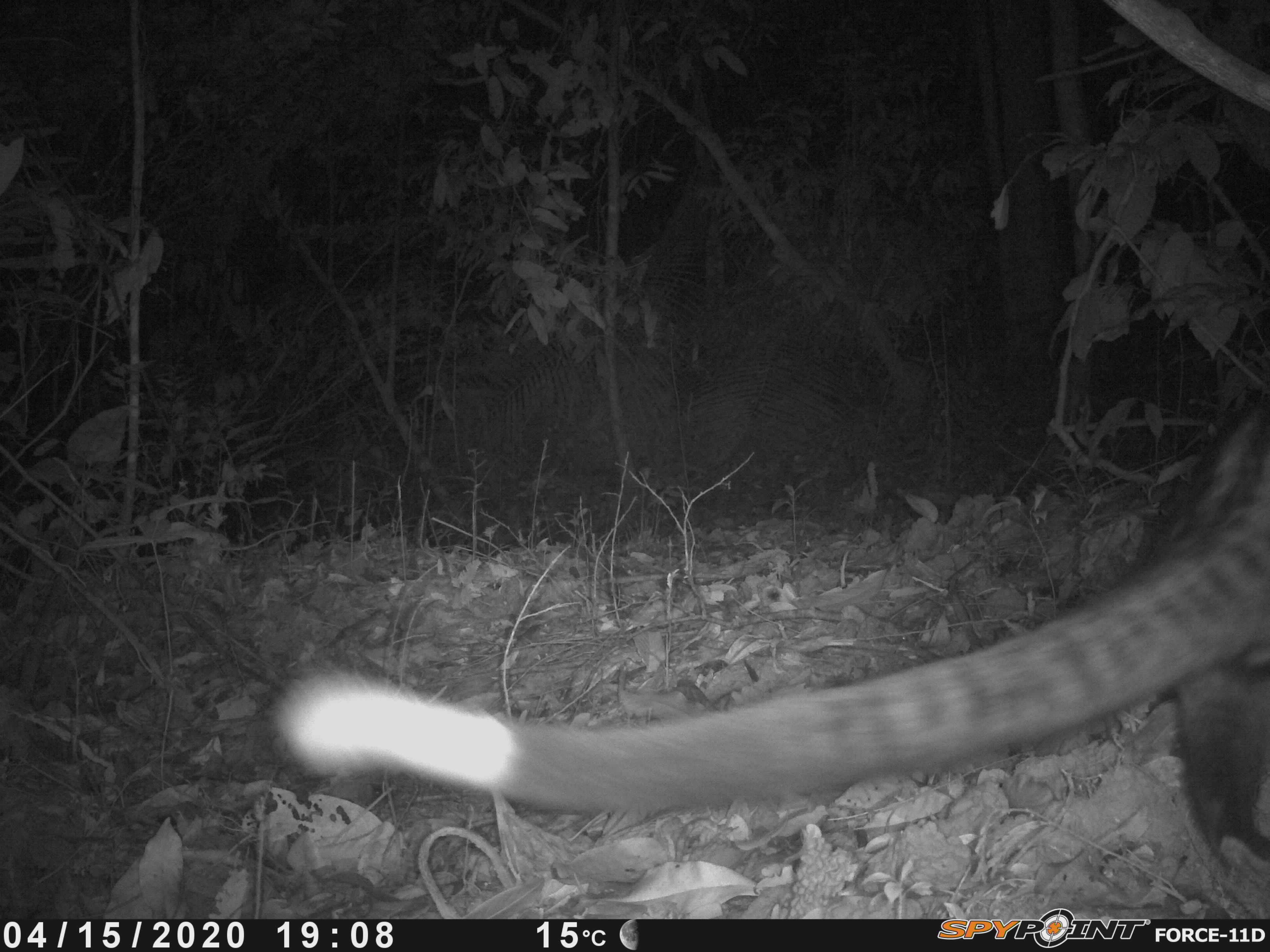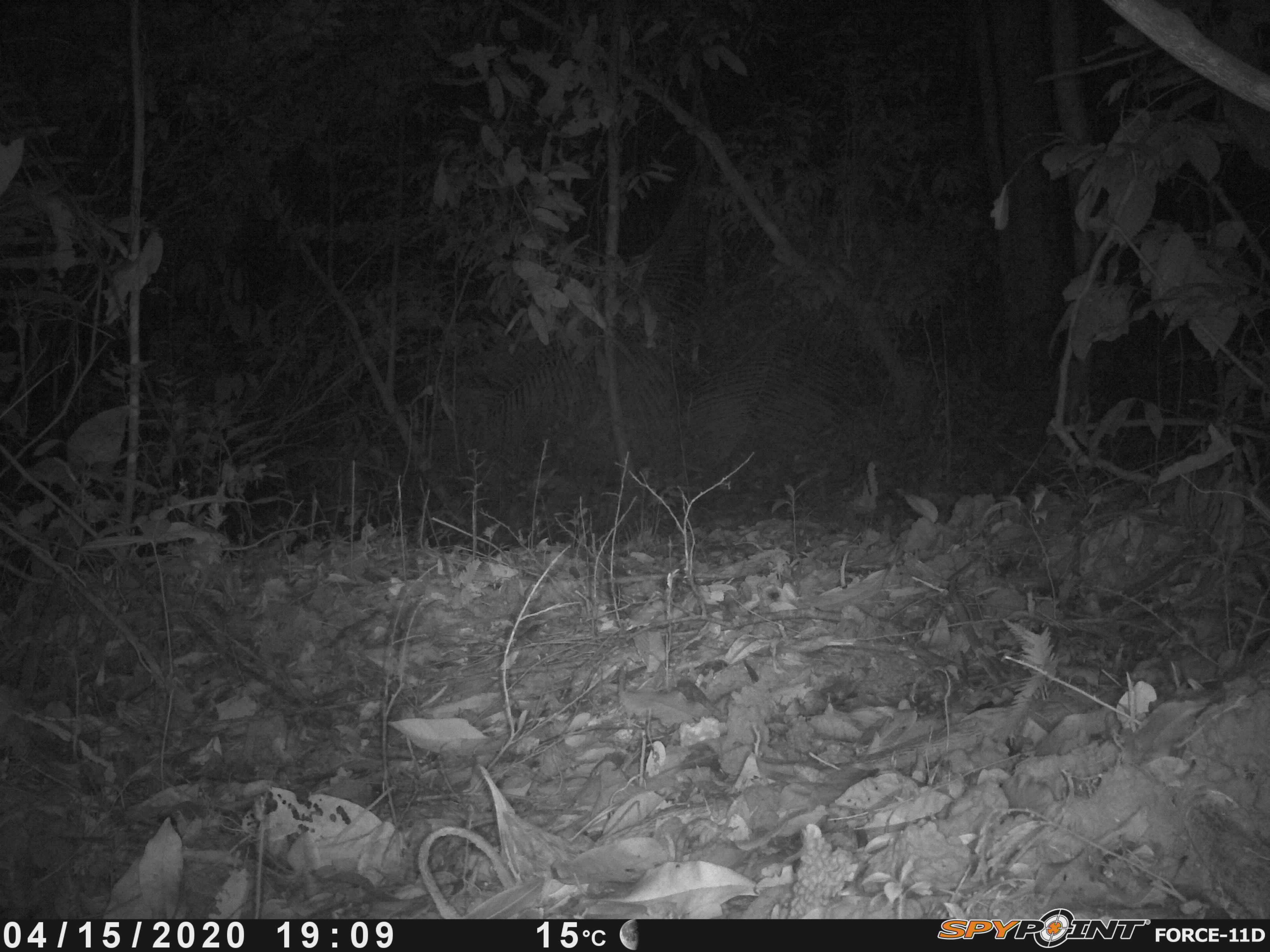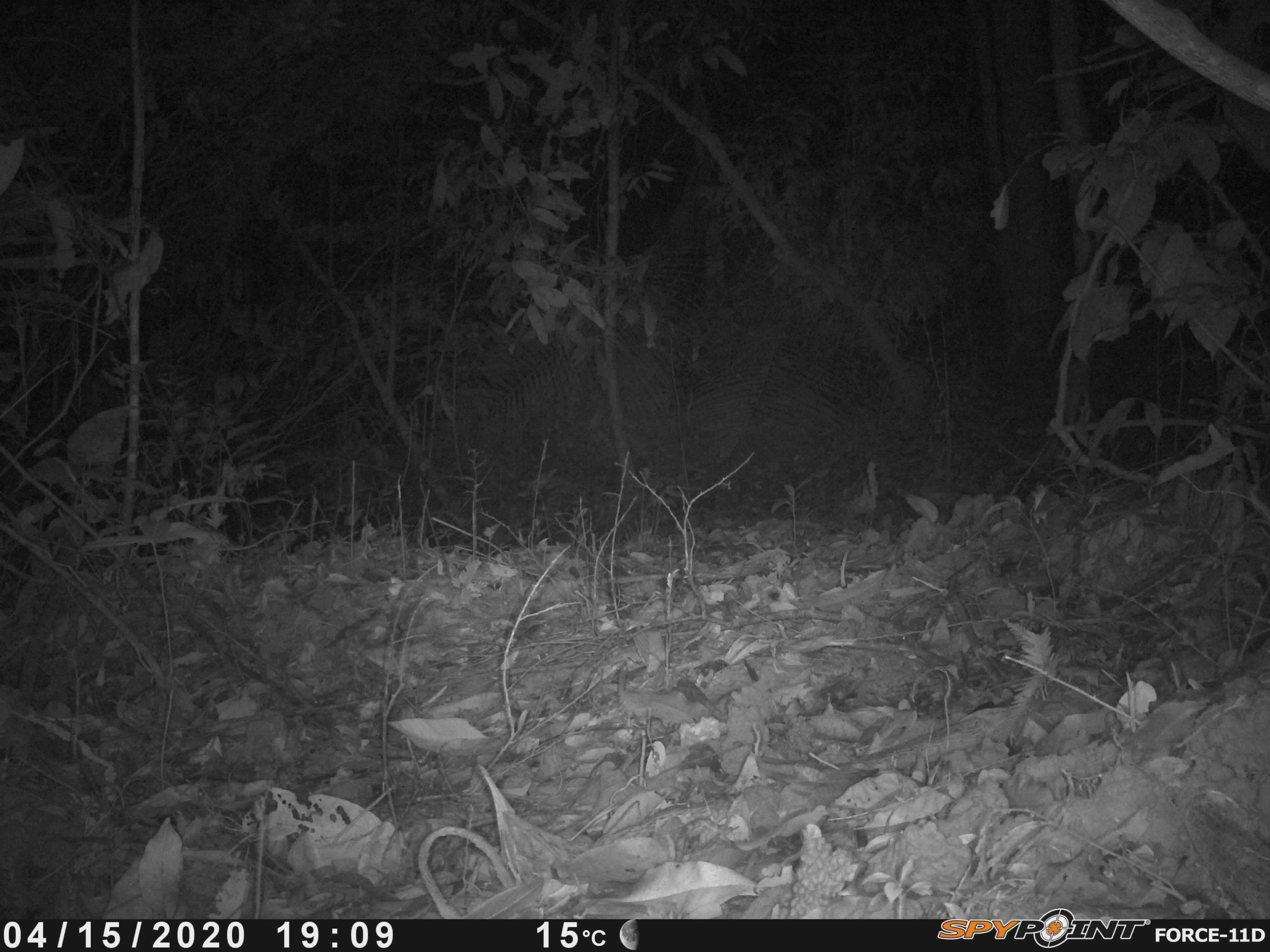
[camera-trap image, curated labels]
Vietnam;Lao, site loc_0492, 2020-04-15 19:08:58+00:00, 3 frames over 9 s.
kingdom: Animalia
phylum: Chordata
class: Mammalia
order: Carnivora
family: Viverridae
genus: Paradoxurus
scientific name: Paradoxurus hermaphroditus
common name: common palm civet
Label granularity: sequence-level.